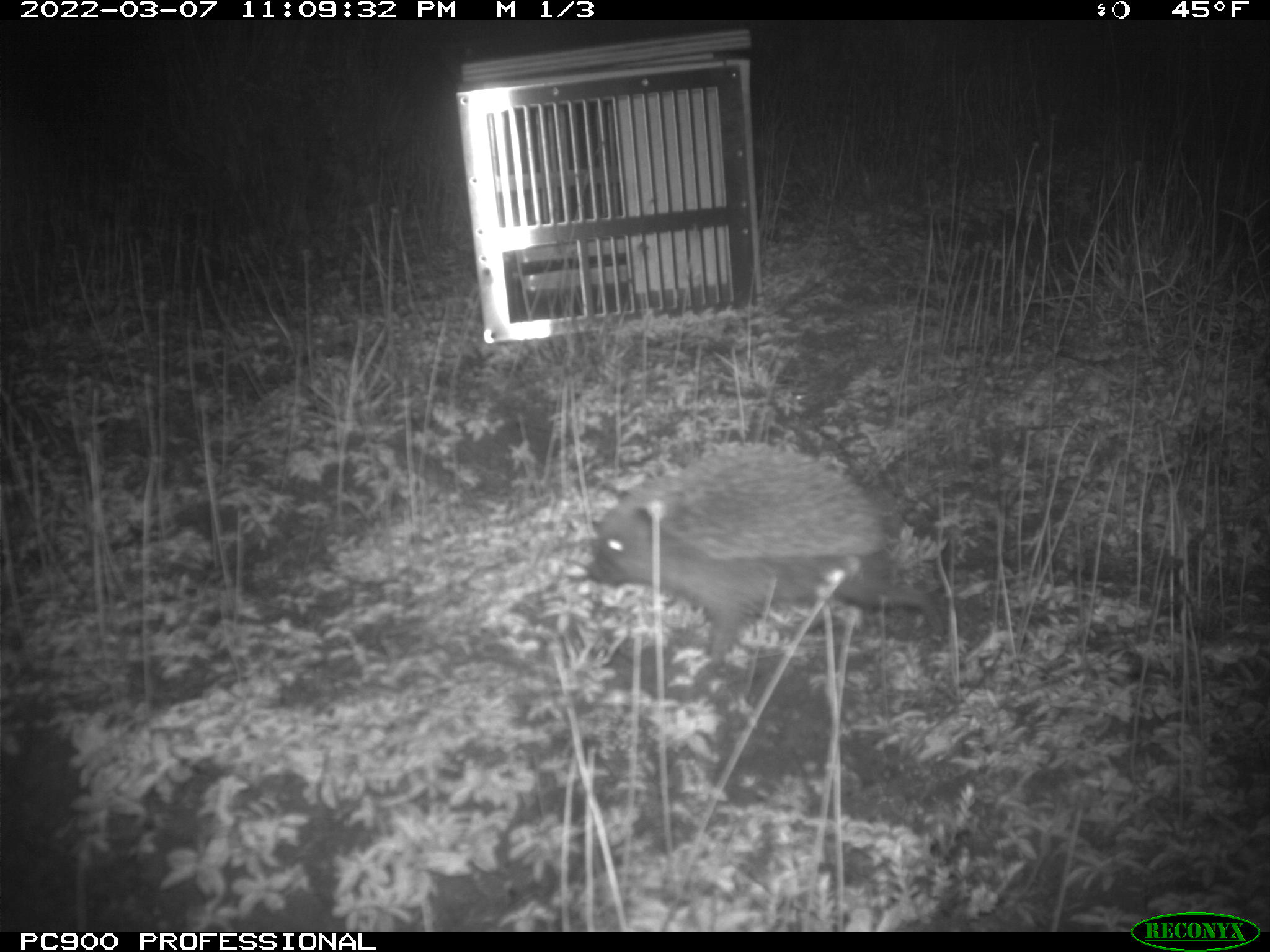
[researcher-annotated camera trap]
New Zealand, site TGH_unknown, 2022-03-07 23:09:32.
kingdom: Animalia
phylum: Chordata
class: Mammalia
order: Eulipotyphla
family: Erinaceidae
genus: Erinaceus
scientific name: Erinaceus europaeus europaeus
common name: european hedgehog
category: hedgehog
Hedgehog (european hedgehog) (Erinaceus europaeus europaeus).